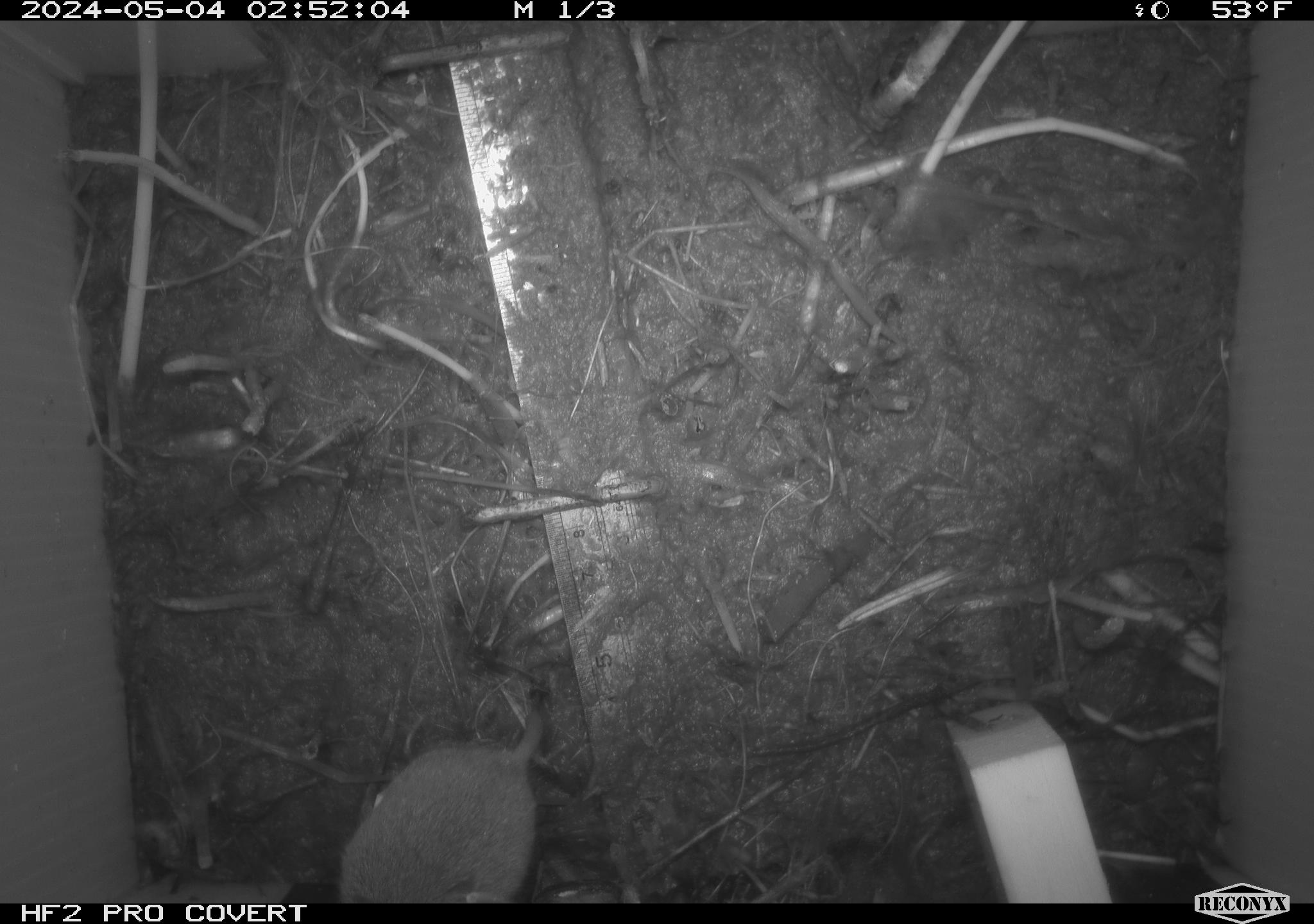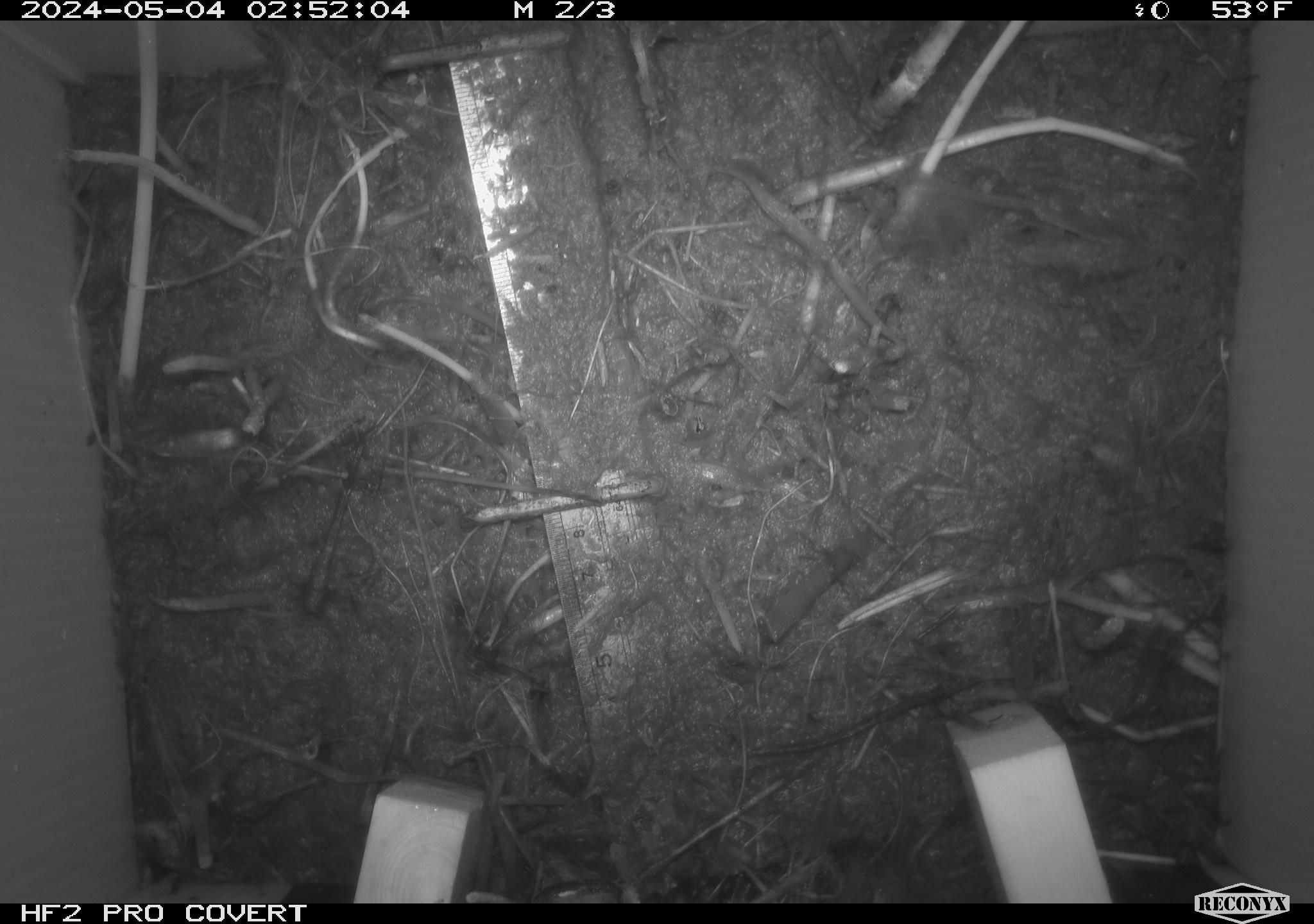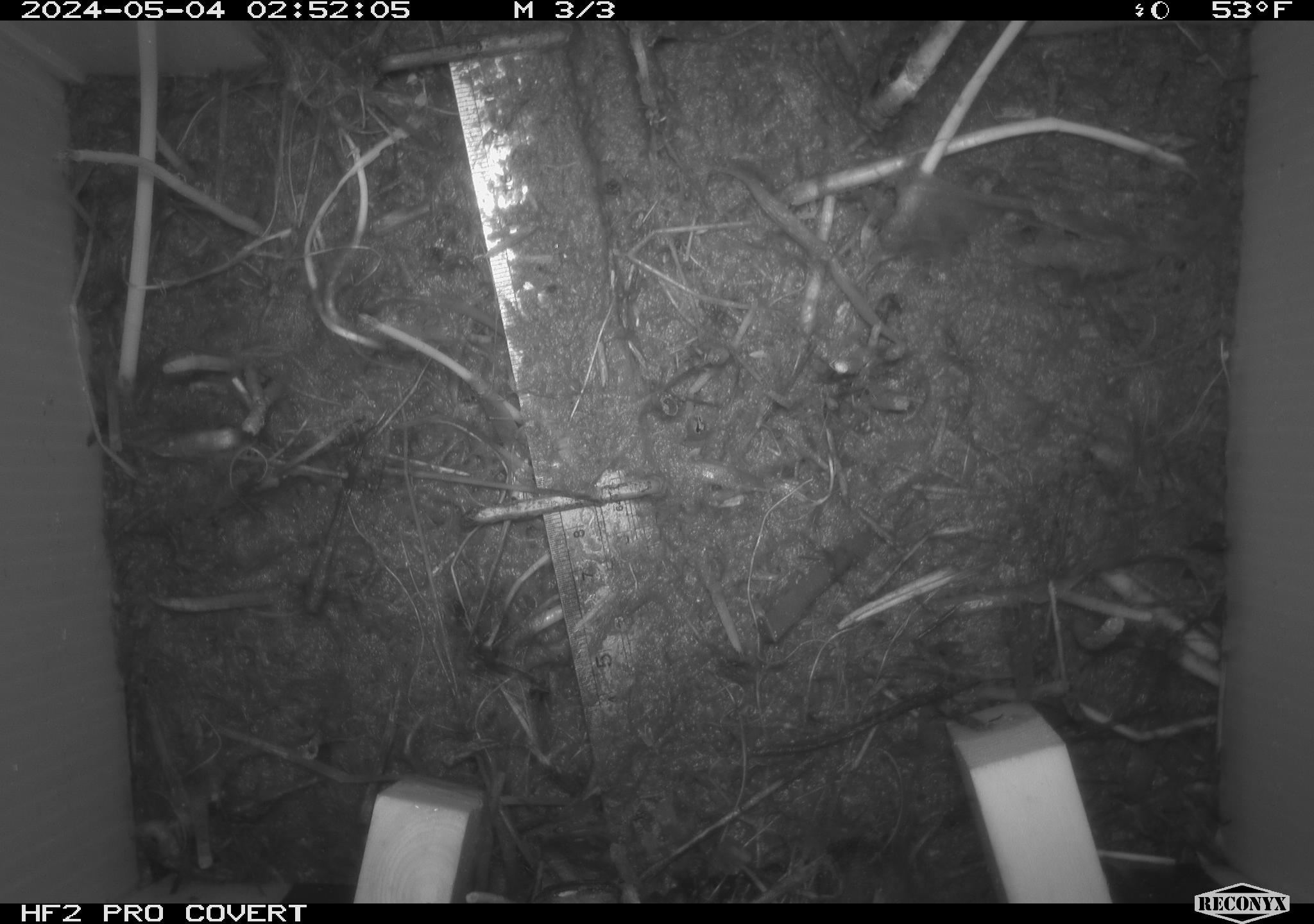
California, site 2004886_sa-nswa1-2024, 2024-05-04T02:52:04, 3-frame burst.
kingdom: Animalia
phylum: Chordata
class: Mammalia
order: Rodentia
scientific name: Rodentia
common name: mouse species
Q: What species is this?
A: Mouse species (Rodentia).